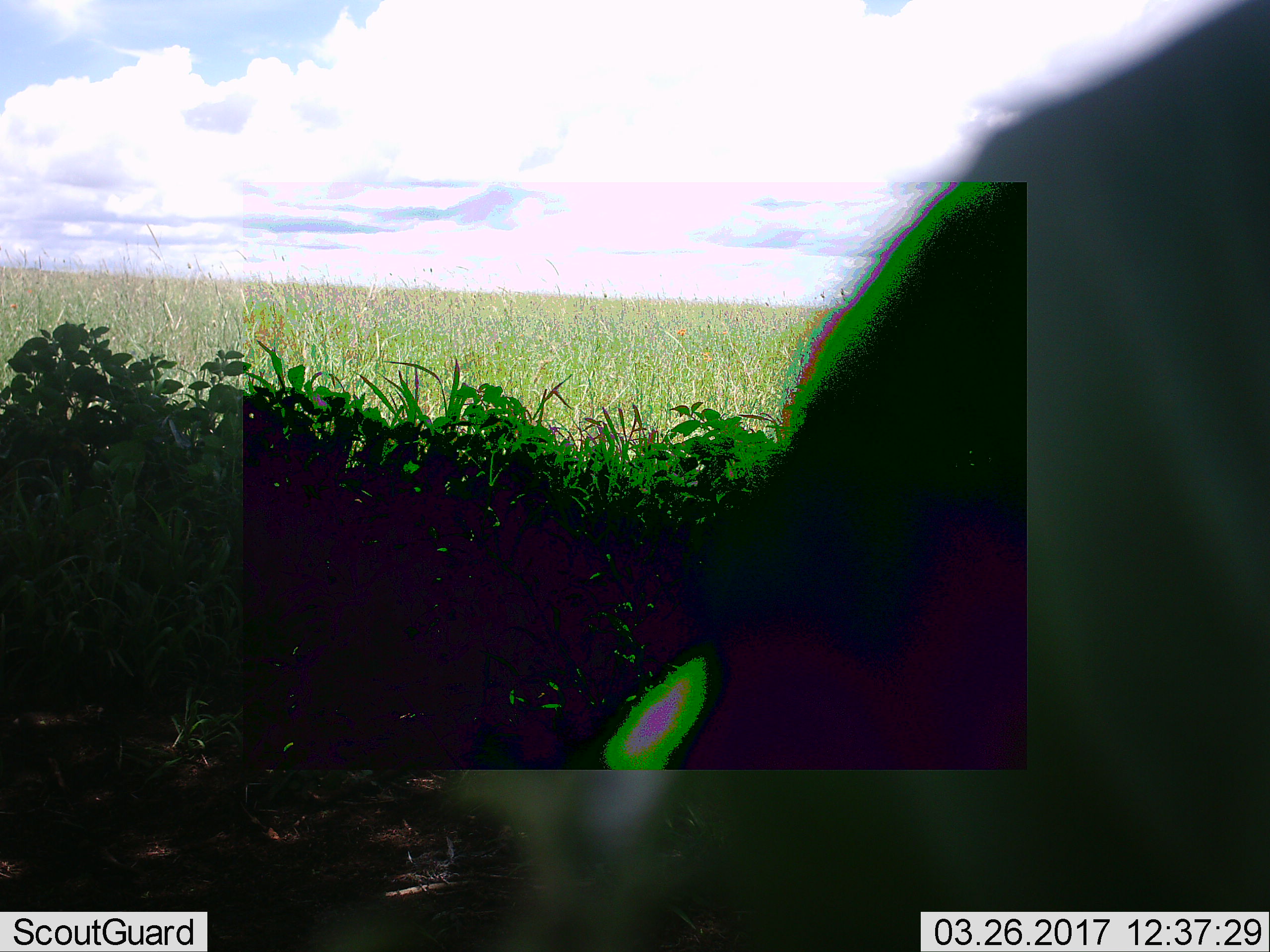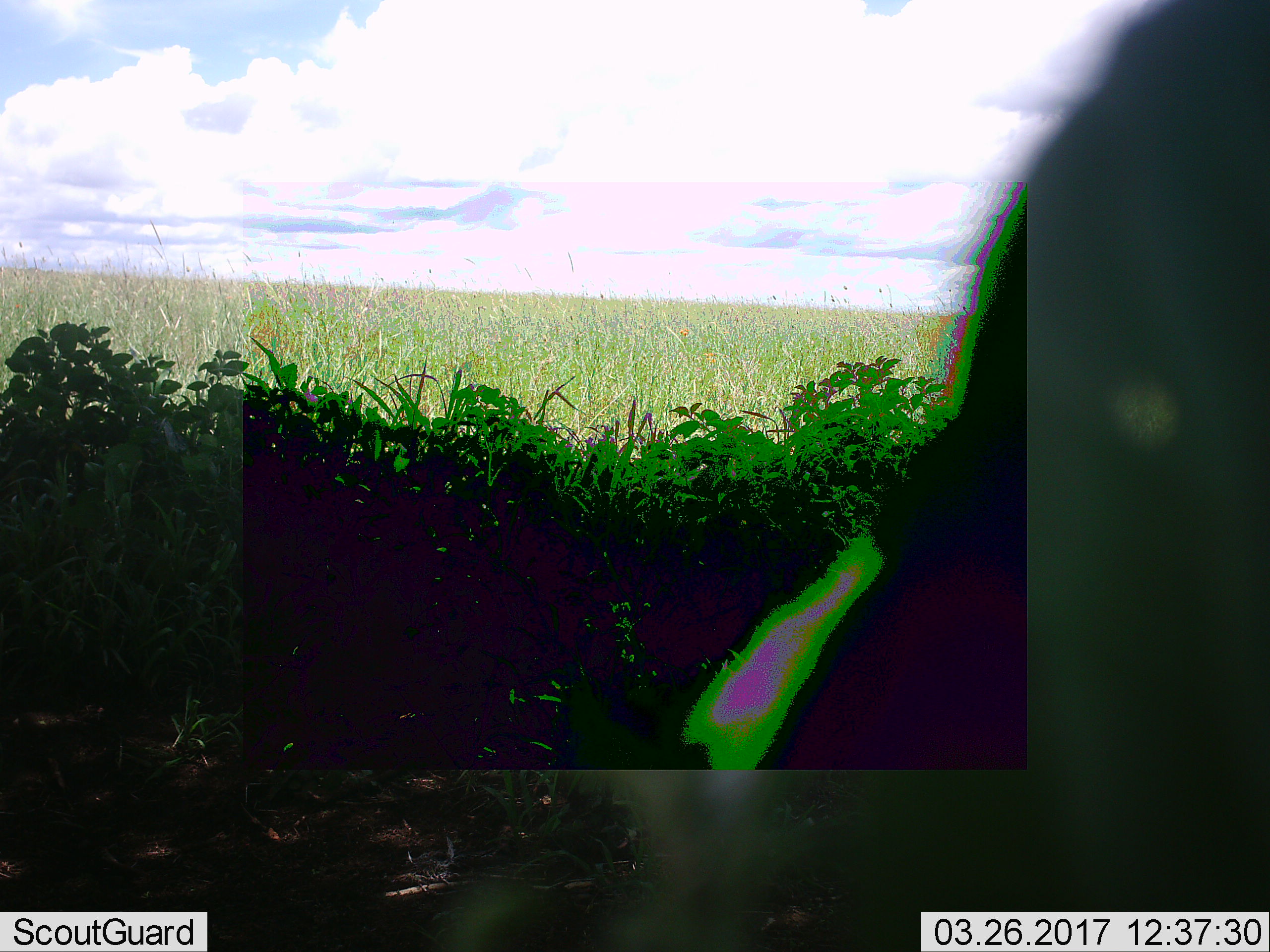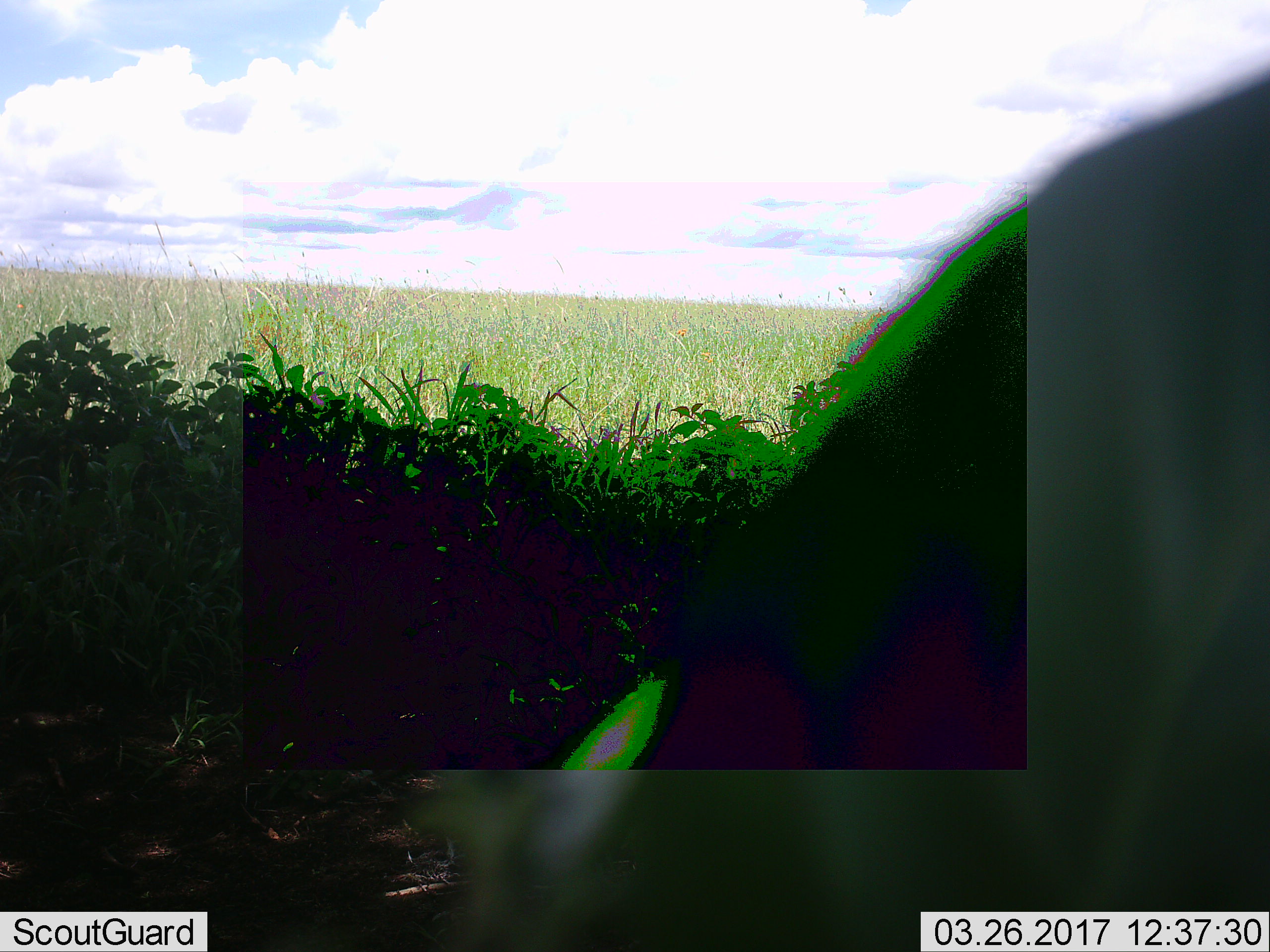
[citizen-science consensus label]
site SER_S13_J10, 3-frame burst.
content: unidentified animal